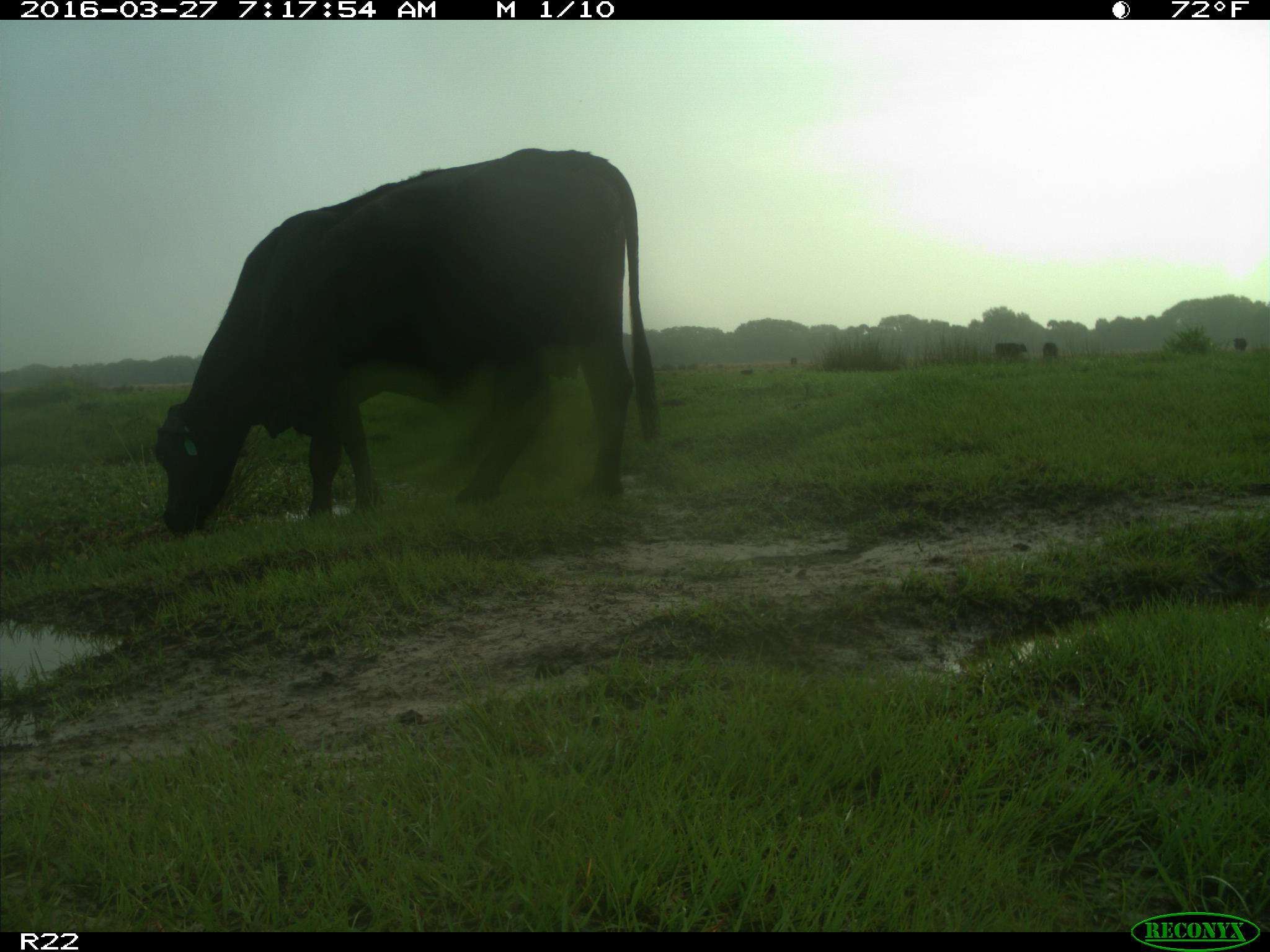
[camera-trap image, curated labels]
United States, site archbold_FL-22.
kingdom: Animalia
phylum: Chordata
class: Mammalia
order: Artiodactyla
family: Bovidae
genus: Bos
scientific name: Bos taurus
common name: domestic cow